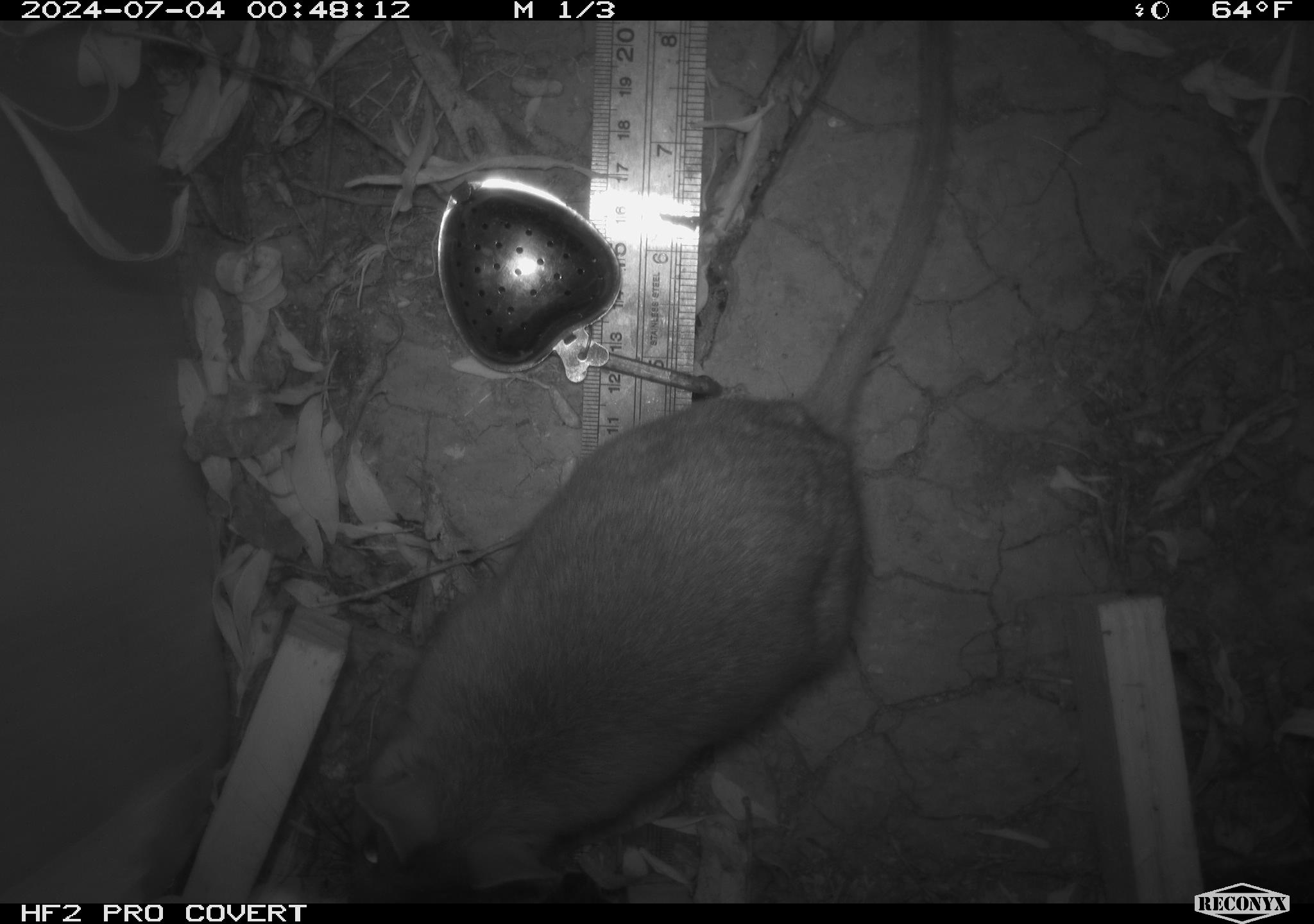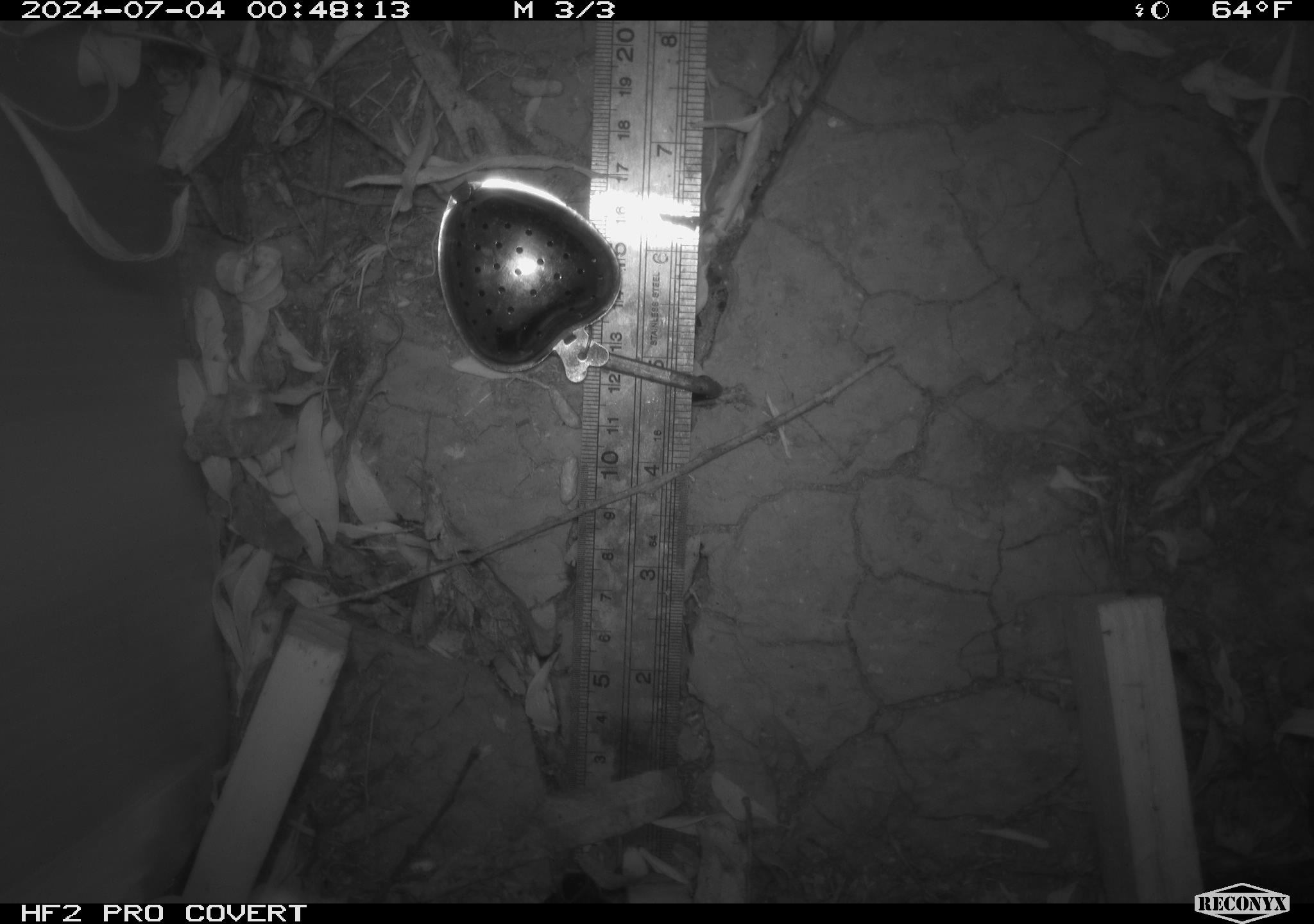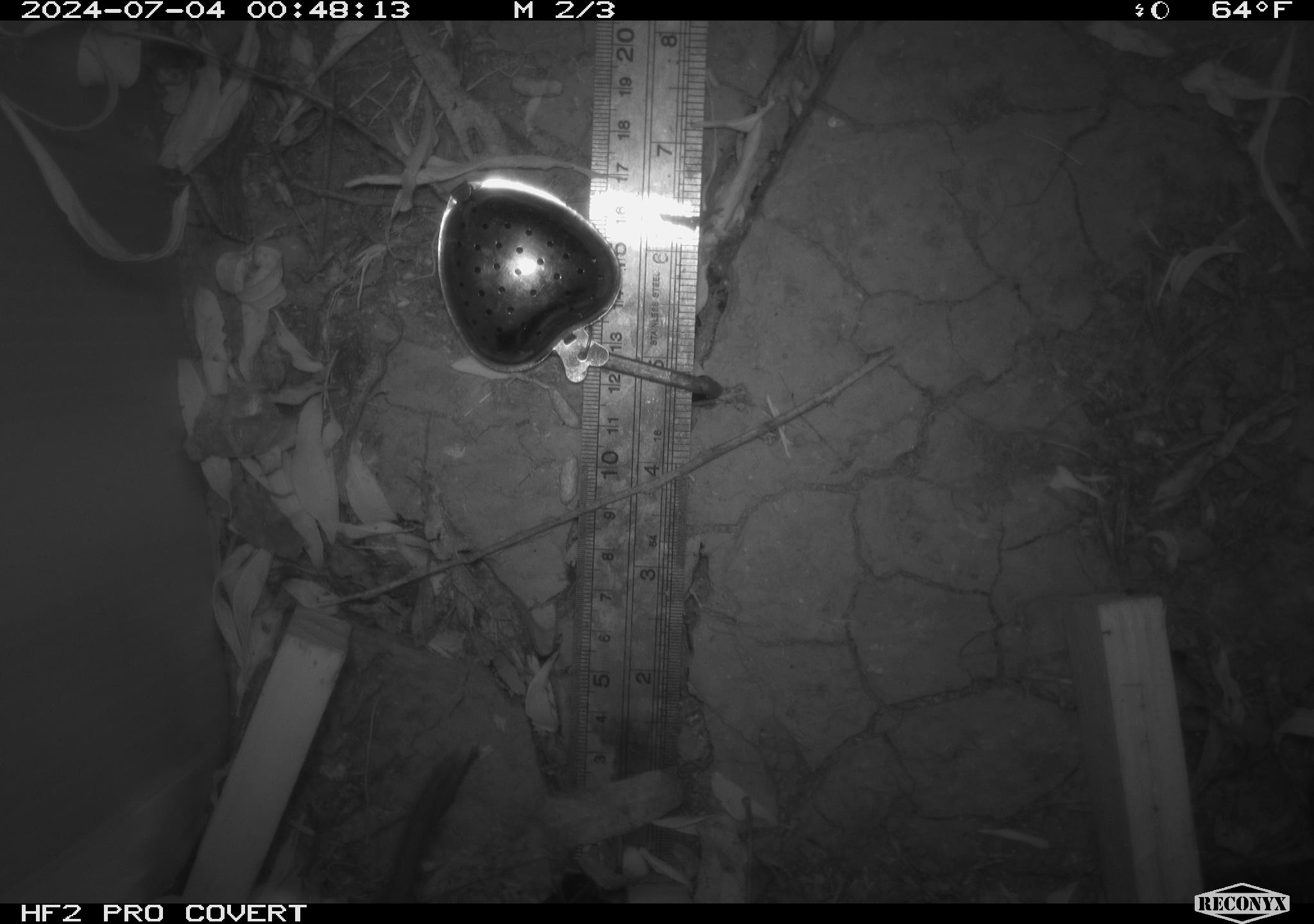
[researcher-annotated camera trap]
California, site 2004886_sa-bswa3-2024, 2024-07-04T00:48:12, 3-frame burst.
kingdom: Animalia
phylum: Chordata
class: Mammalia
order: Rodentia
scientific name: Rodentia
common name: woodrat or rat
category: woodrat or rat species